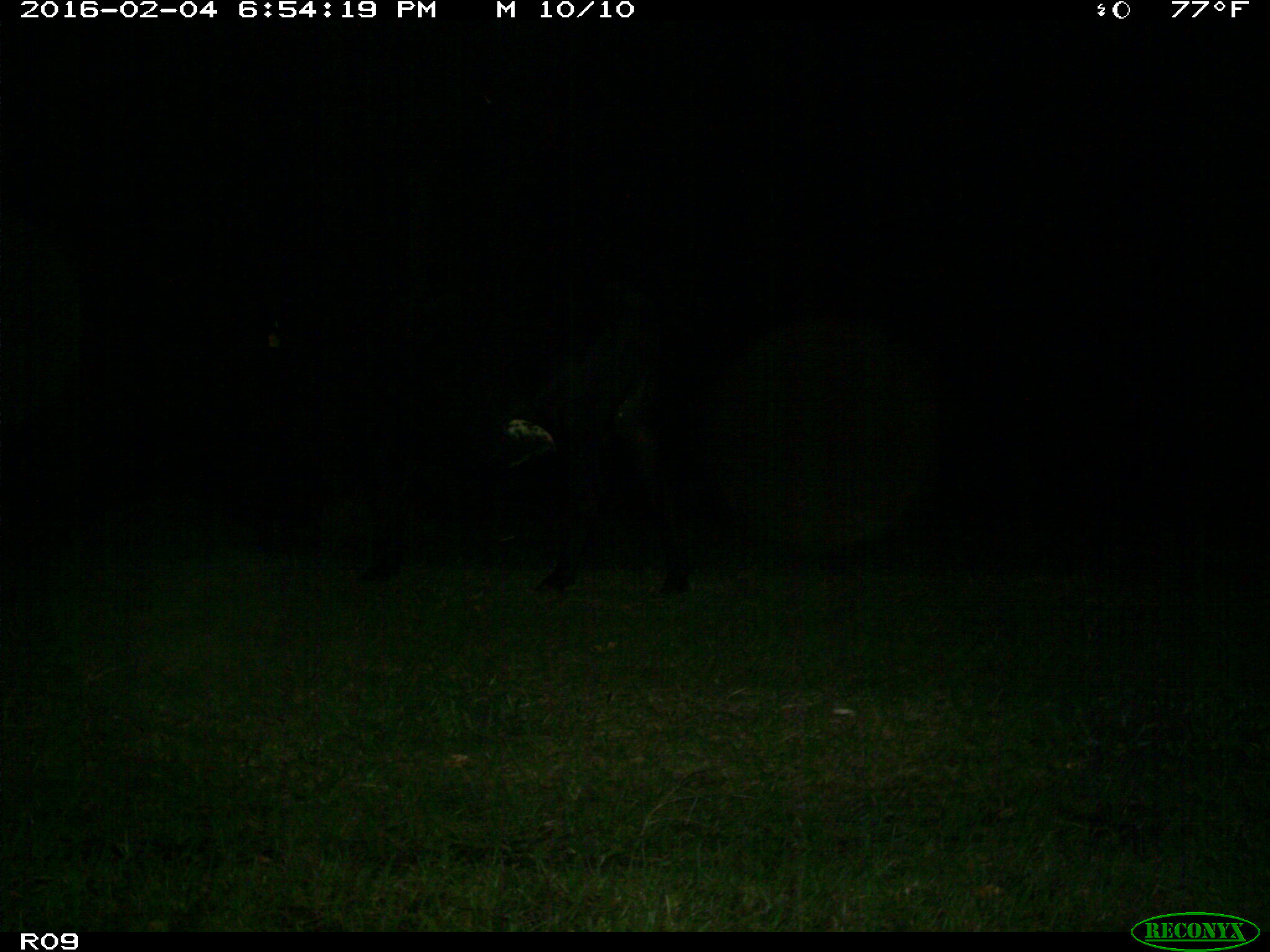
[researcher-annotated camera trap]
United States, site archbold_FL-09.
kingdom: Animalia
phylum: Chordata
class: Mammalia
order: Artiodactyla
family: Bovidae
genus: Bos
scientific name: Bos taurus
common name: domestic cow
Bos taurus (domestic cow).